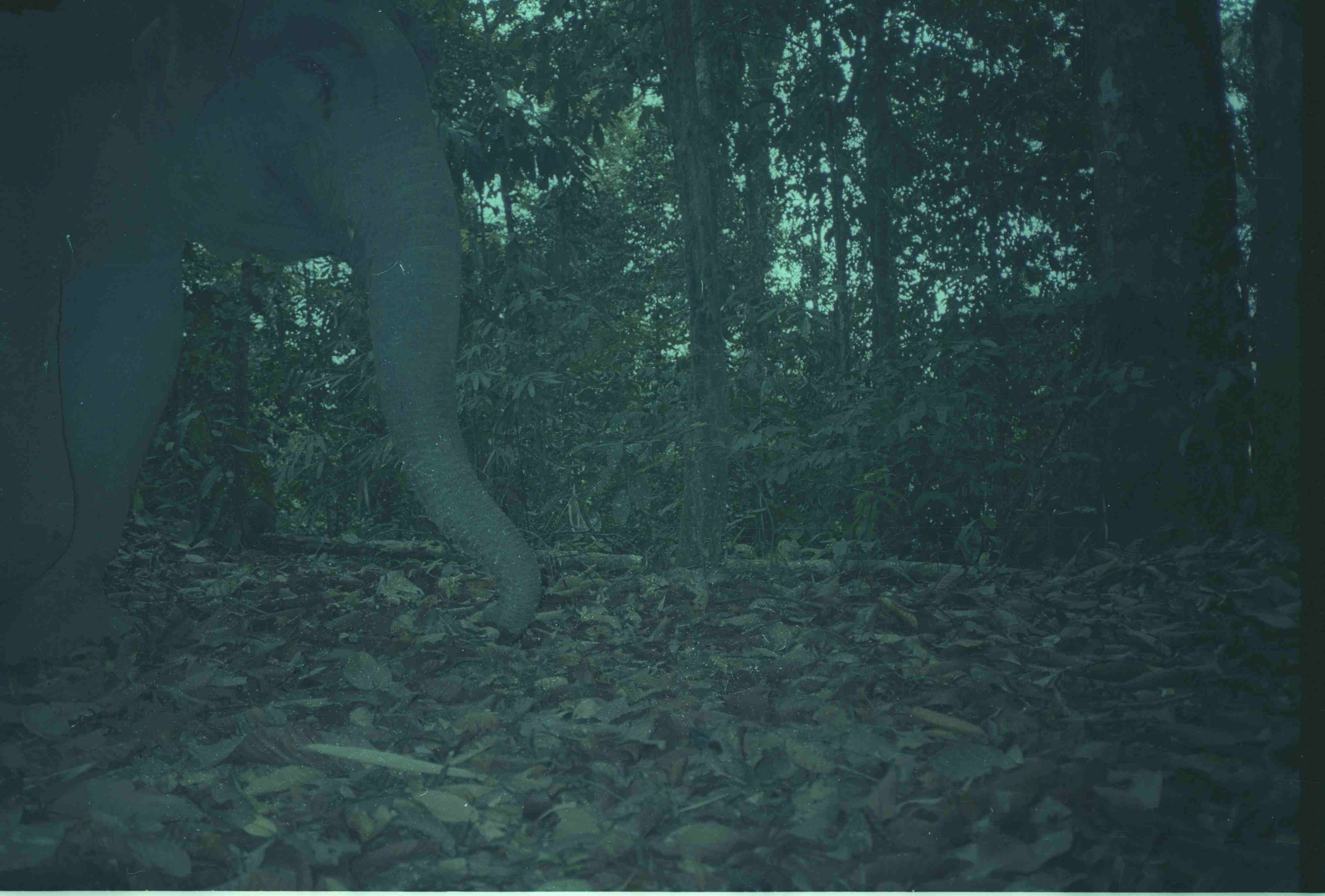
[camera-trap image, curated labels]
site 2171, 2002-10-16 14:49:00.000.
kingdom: Animalia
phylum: Chordata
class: Mammalia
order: Proboscidea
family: Elephantidae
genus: Elephas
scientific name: Elephas maximus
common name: asian elephant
Elephas maximus (asian elephant), count 2.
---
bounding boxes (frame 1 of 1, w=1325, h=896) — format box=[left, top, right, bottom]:
elephas maximus: box=[1, 0, 544, 660]